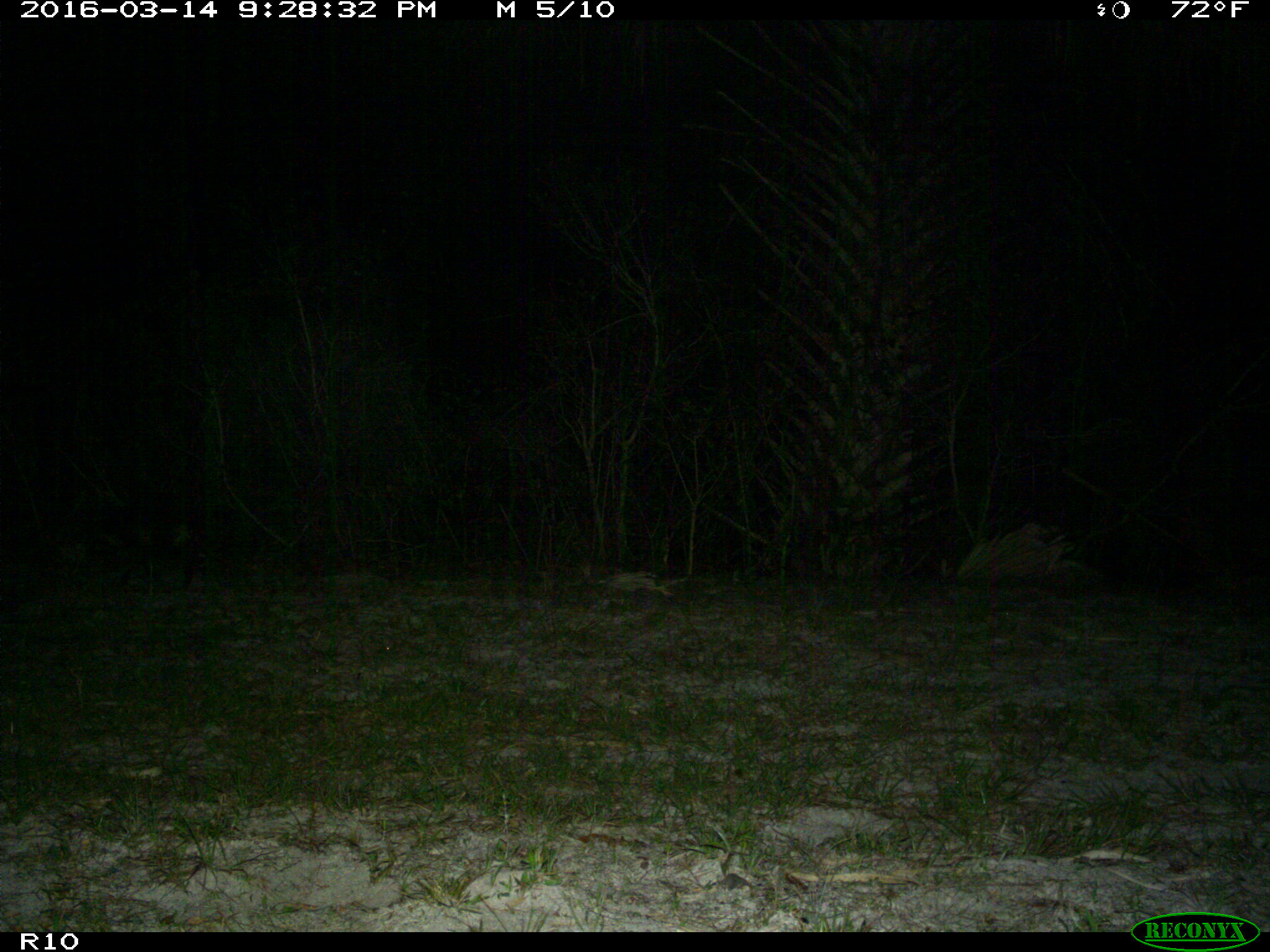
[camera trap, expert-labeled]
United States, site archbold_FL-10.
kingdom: Animalia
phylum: Chordata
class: Mammalia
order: Carnivora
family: Procyonidae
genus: Procyon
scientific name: Procyon lotor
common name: common raccoon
Procyon lotor (common raccoon).